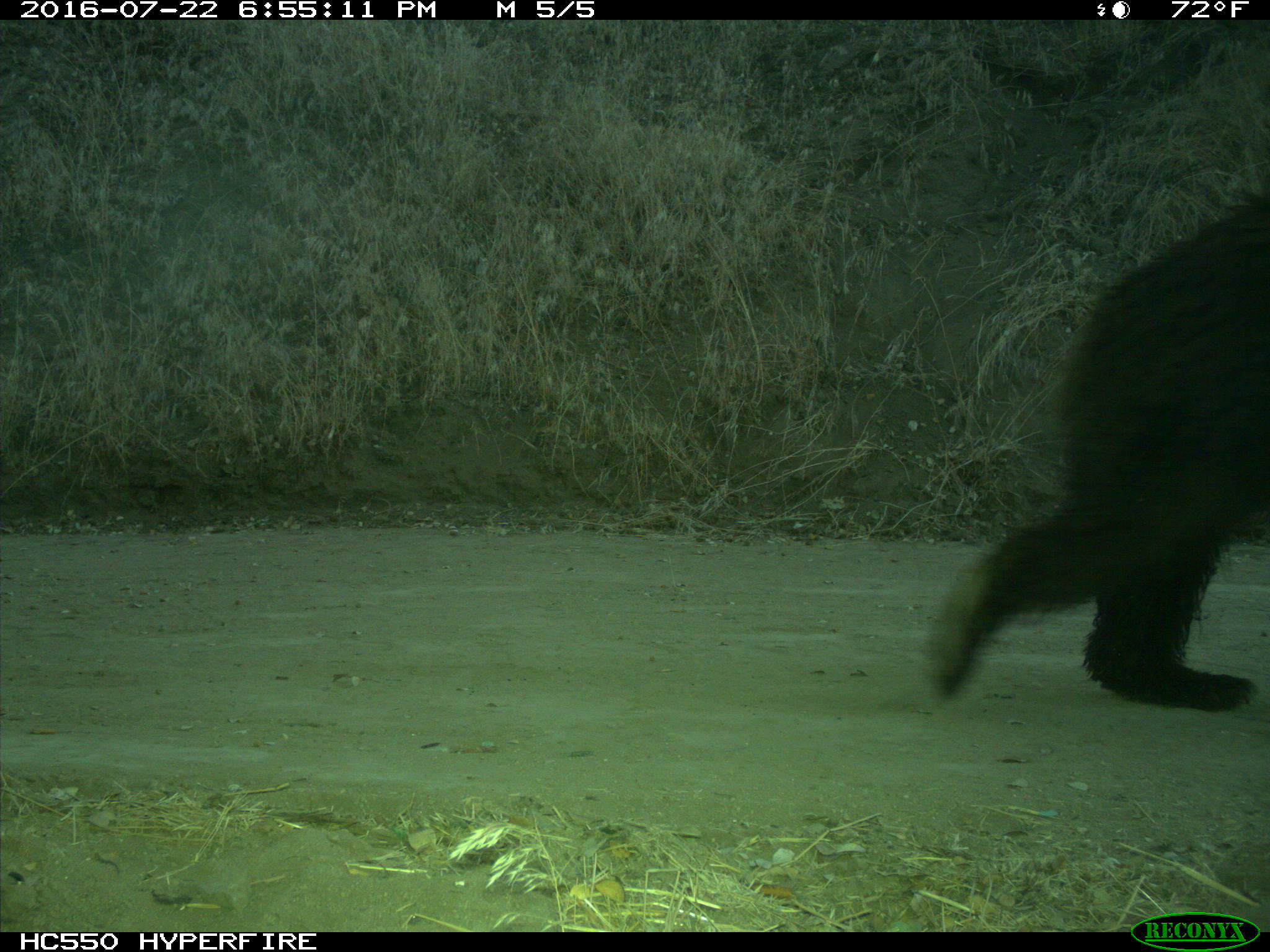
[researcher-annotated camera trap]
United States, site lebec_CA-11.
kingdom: Animalia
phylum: Chordata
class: Mammalia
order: Carnivora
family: Ursidae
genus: Ursus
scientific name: Ursus americanus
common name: american black bear